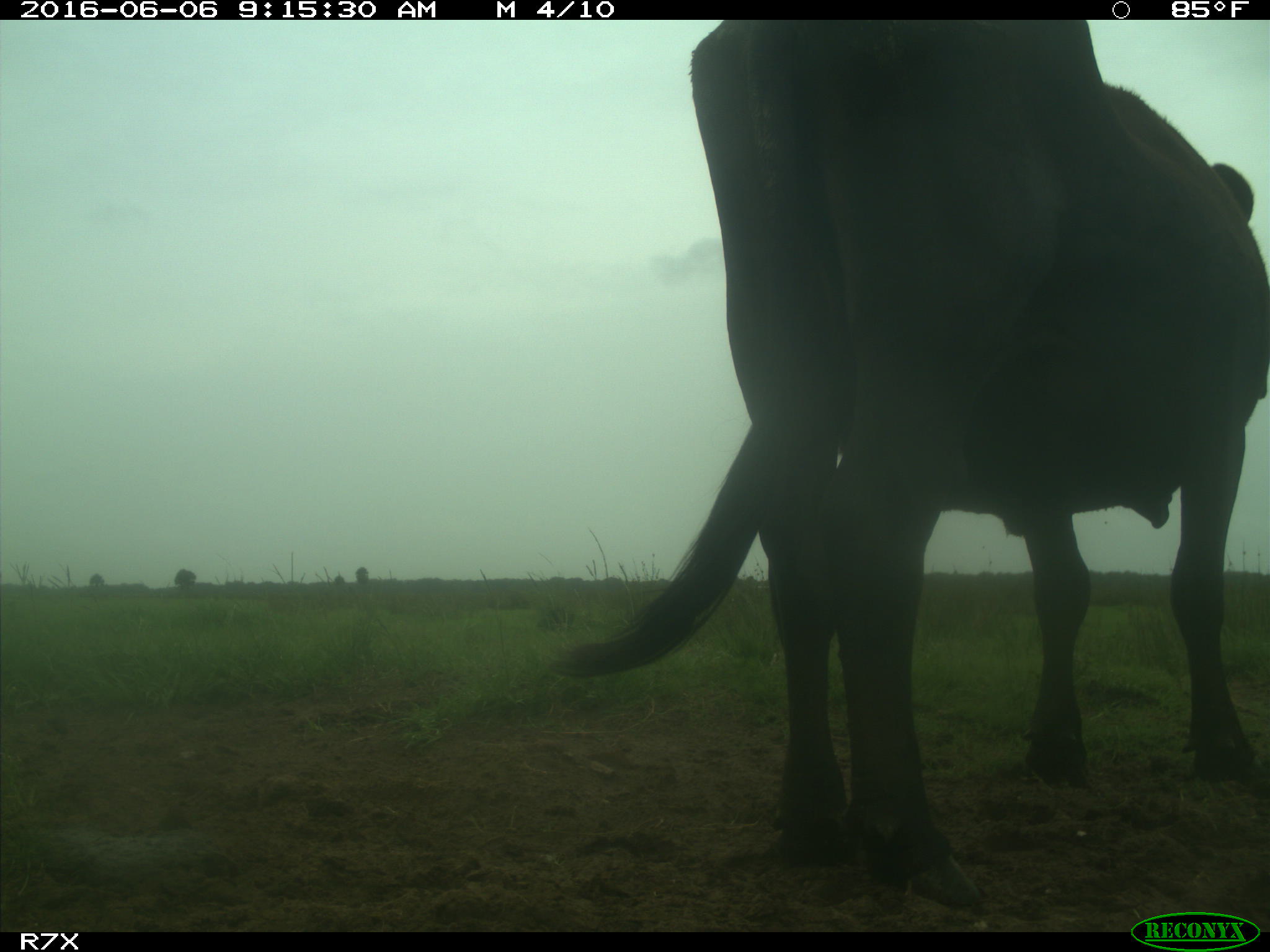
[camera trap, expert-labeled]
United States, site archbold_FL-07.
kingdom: Animalia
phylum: Chordata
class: Mammalia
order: Artiodactyla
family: Bovidae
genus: Bos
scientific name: Bos taurus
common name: domestic cow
Bos taurus (domestic cow).